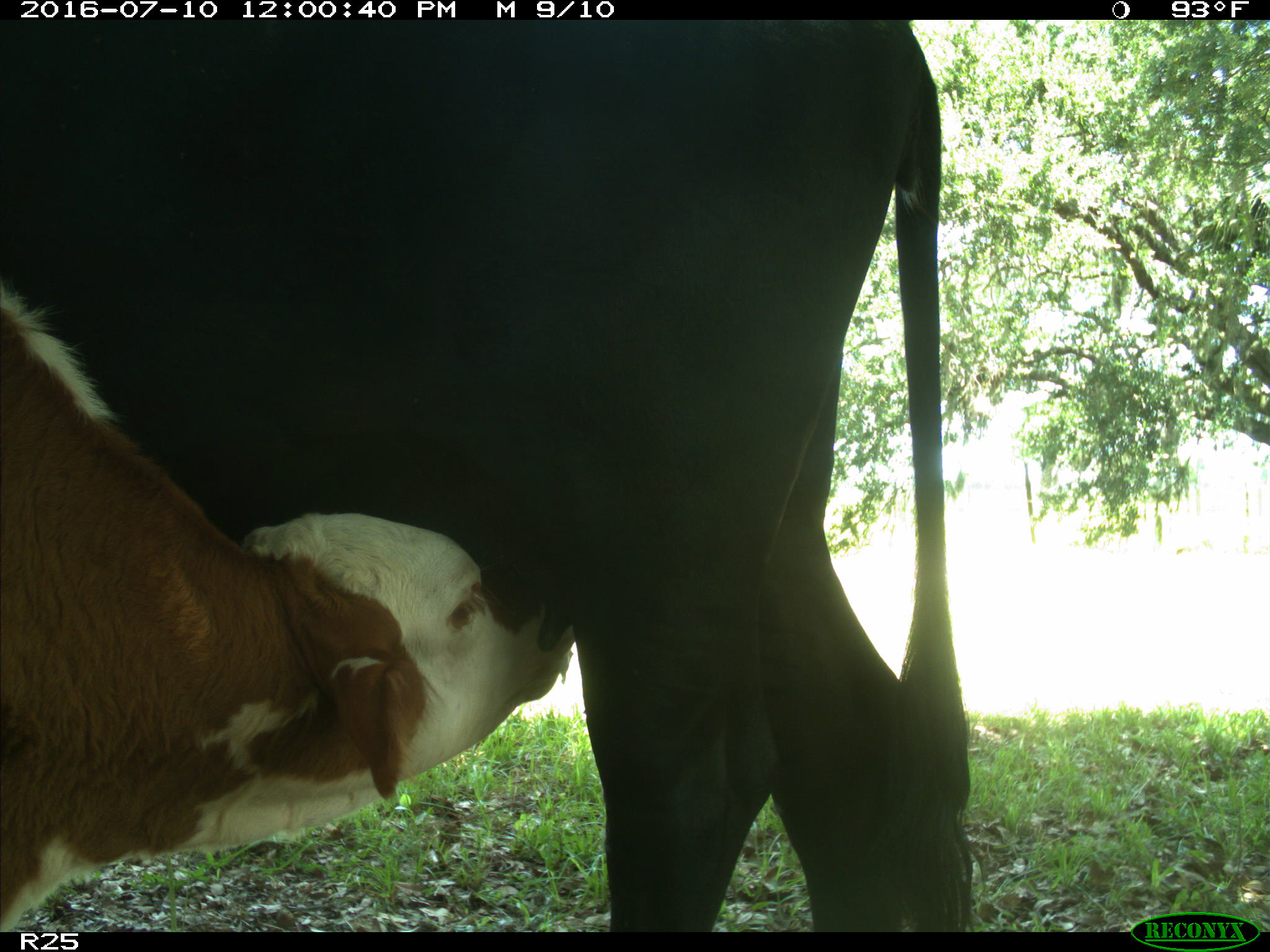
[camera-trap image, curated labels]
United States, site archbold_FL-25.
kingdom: Animalia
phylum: Chordata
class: Mammalia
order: Artiodactyla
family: Bovidae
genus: Bos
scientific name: Bos taurus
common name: domestic cow